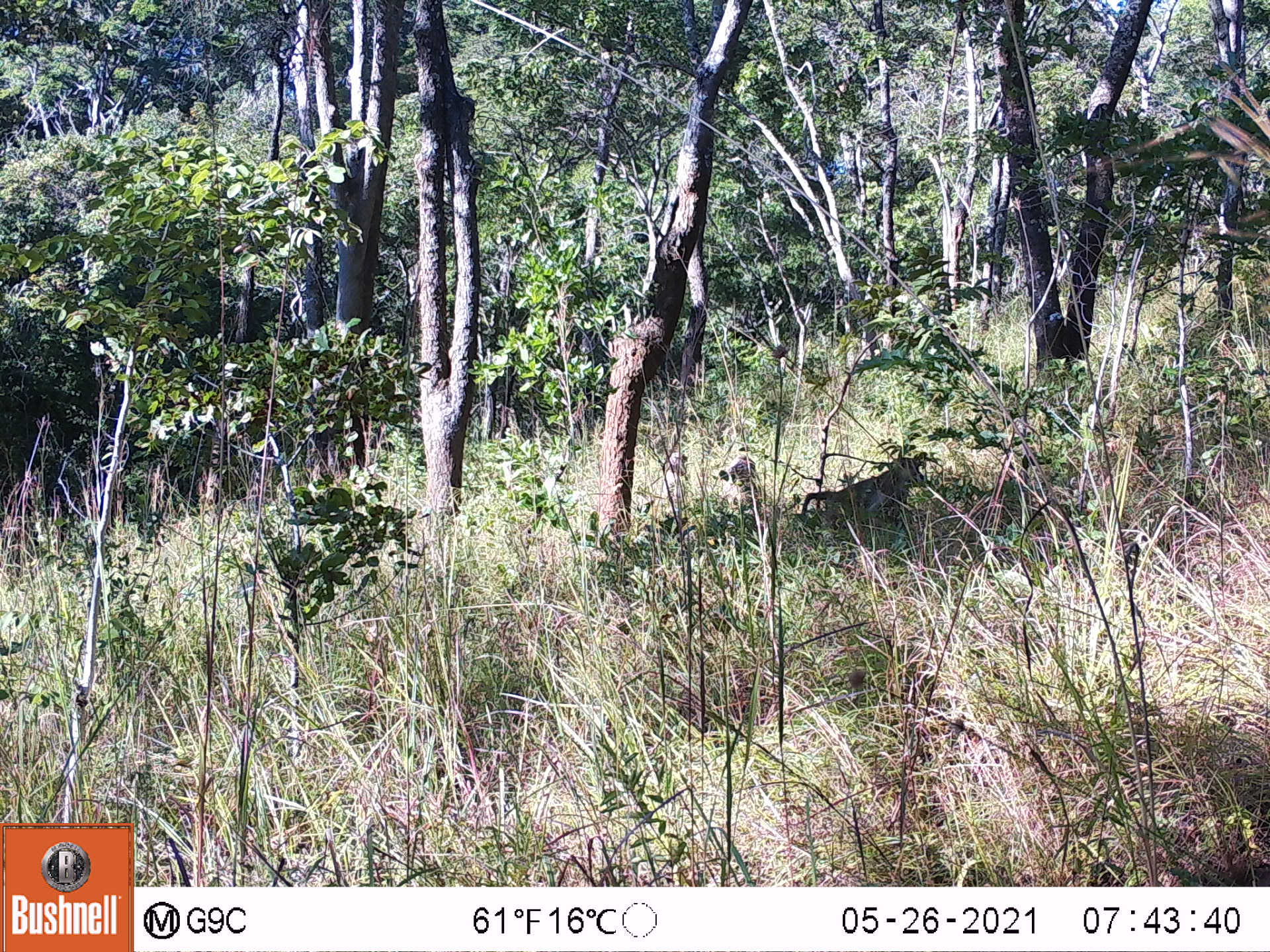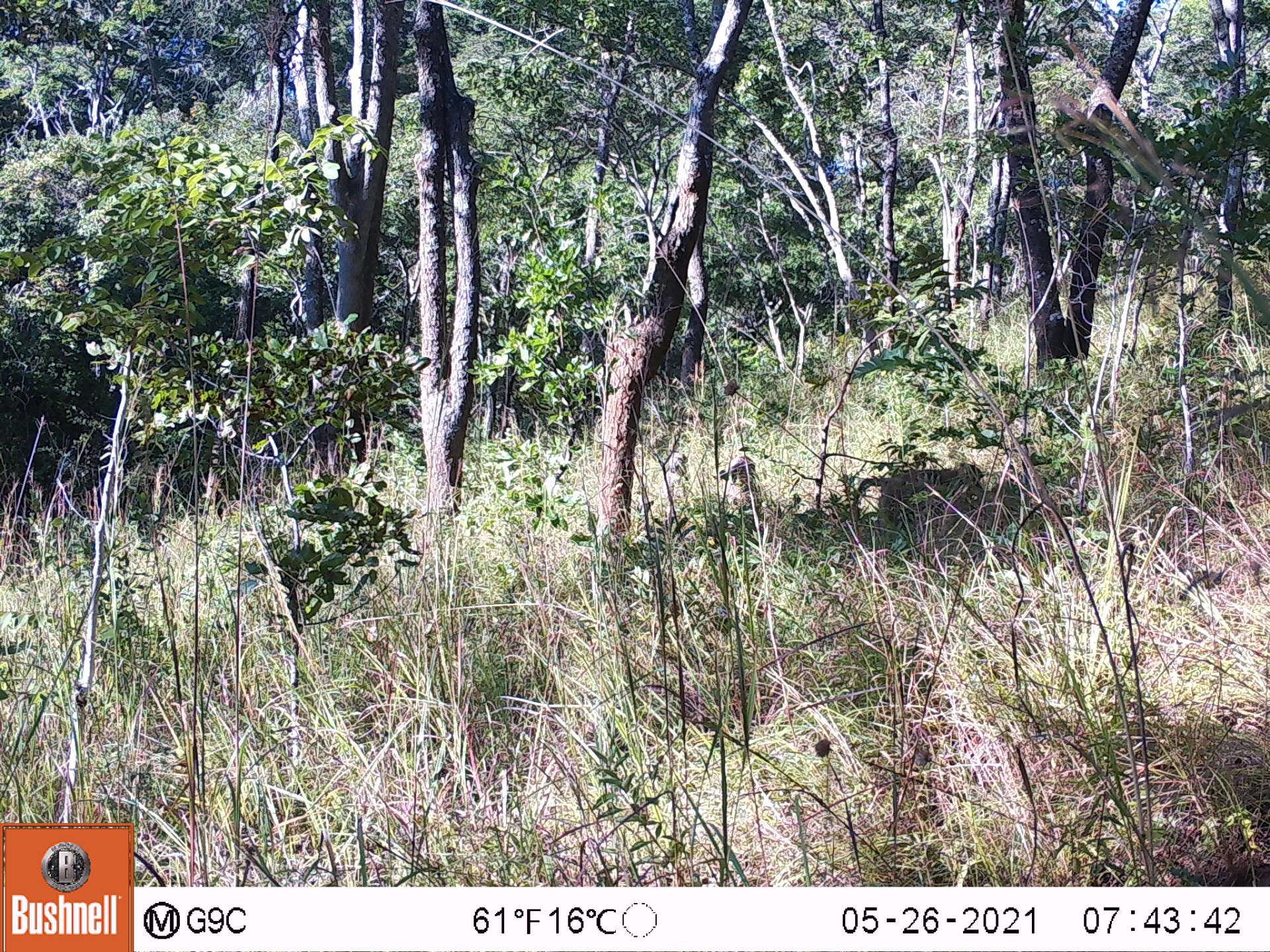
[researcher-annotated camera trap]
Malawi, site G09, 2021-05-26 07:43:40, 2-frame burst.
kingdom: Animalia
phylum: Chordata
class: Mammalia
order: Primates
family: Cercopithecidae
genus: Papio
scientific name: Papio cynocephalus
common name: yellow baboon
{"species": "yellow baboon (Papio cynocephalus)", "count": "3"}